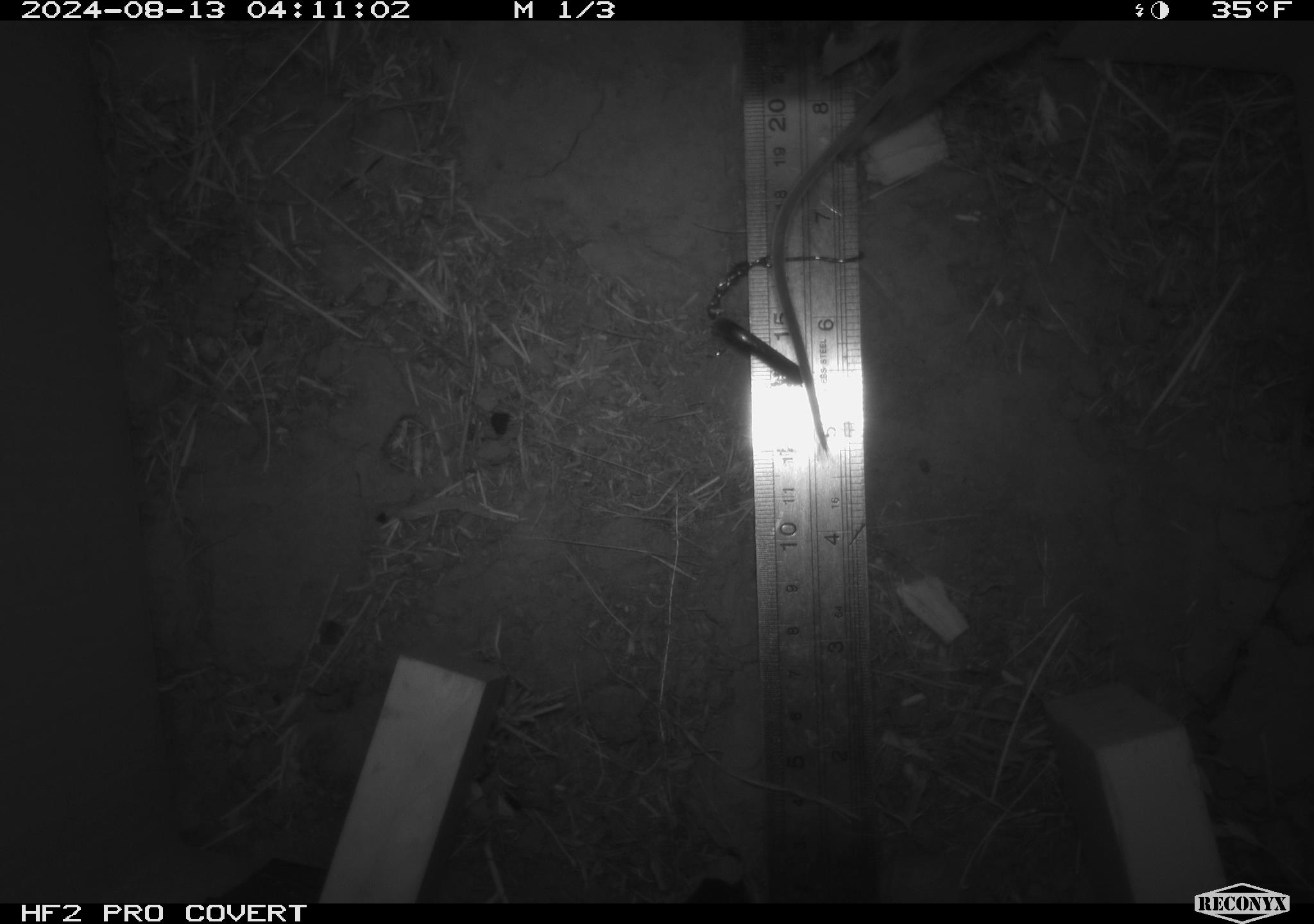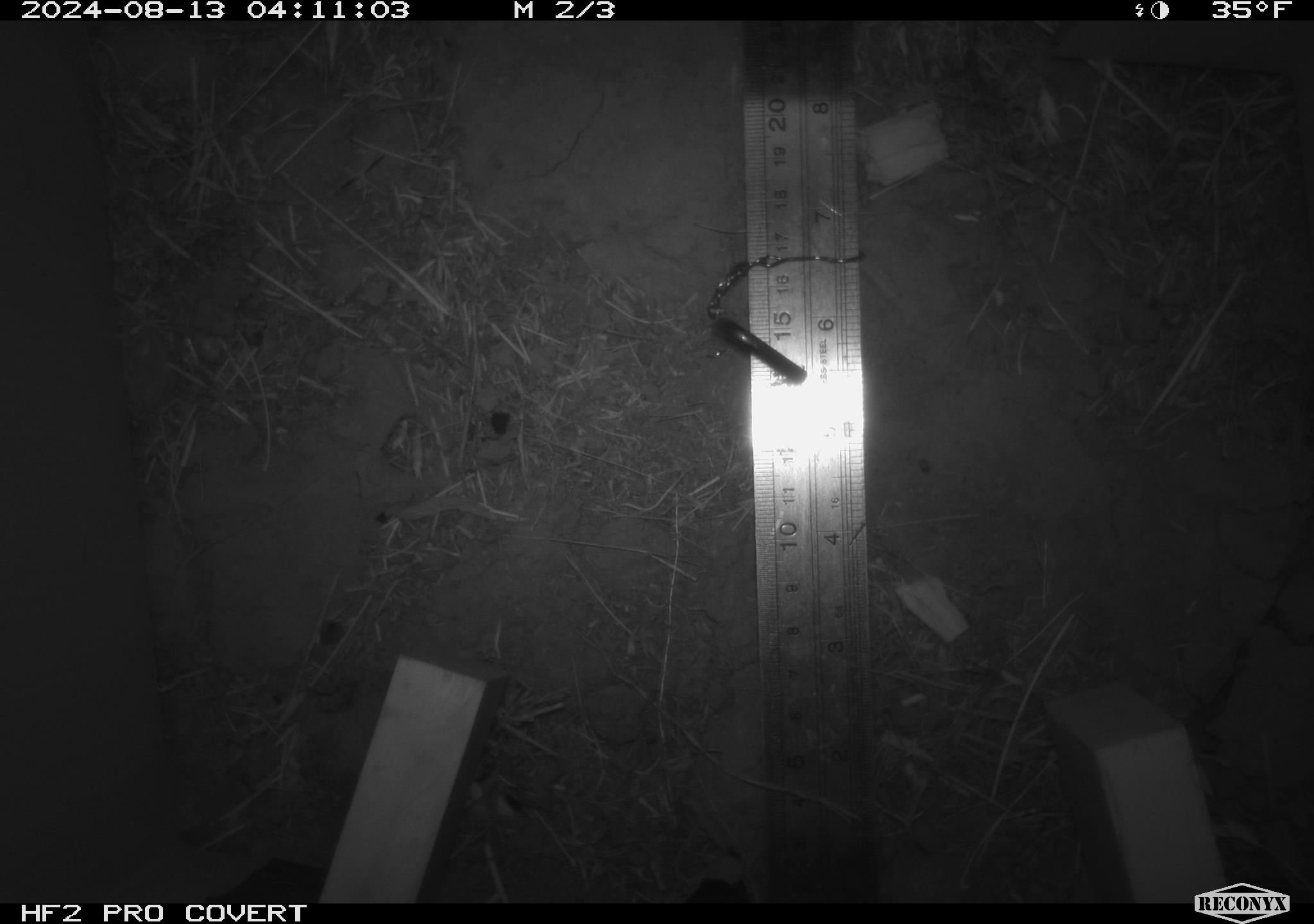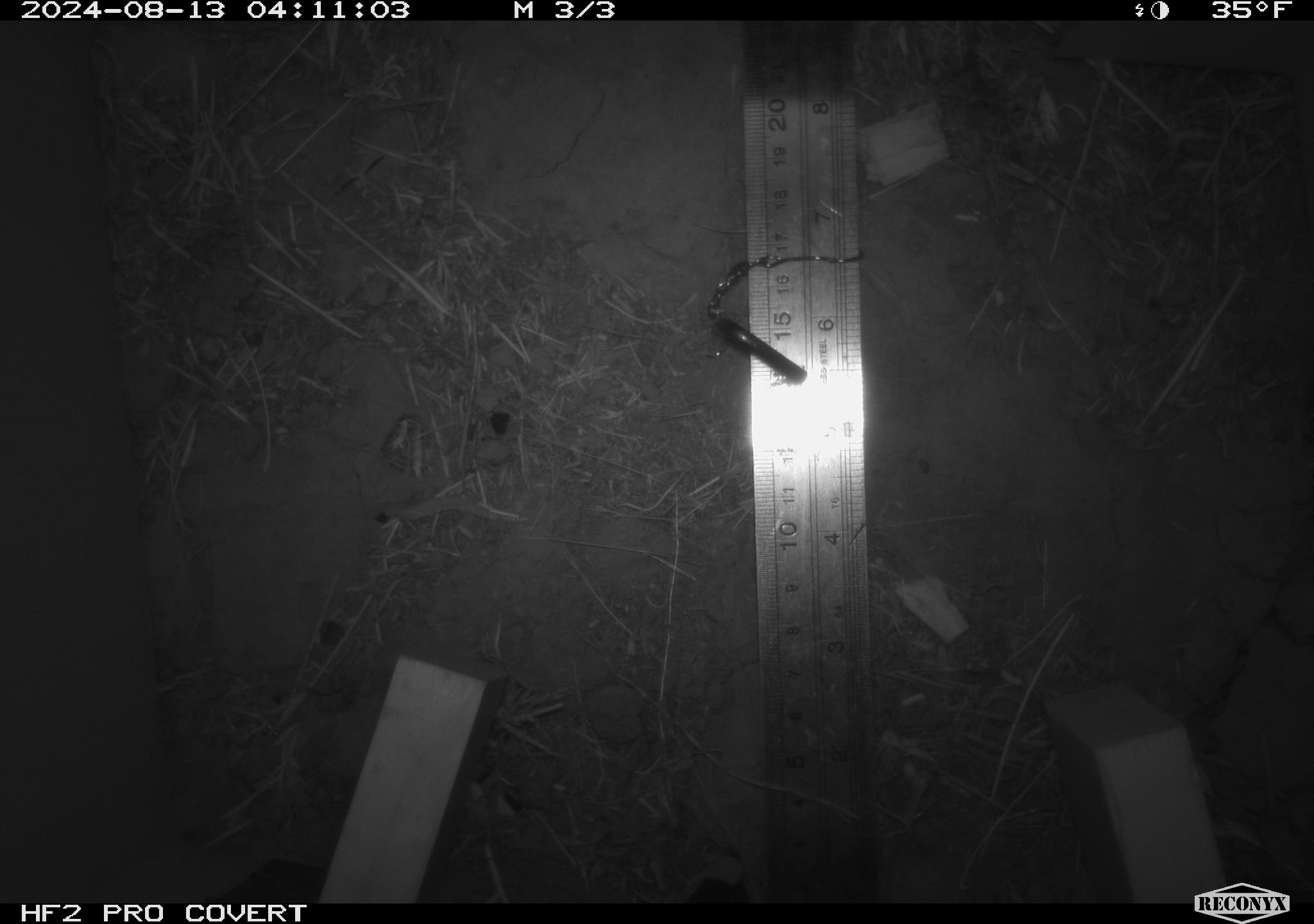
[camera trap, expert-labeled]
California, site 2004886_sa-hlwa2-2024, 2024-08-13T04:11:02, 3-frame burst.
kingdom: Animalia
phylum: Chordata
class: Mammalia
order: Rodentia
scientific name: Rodentia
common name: mouse species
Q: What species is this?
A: Mouse species (Rodentia).